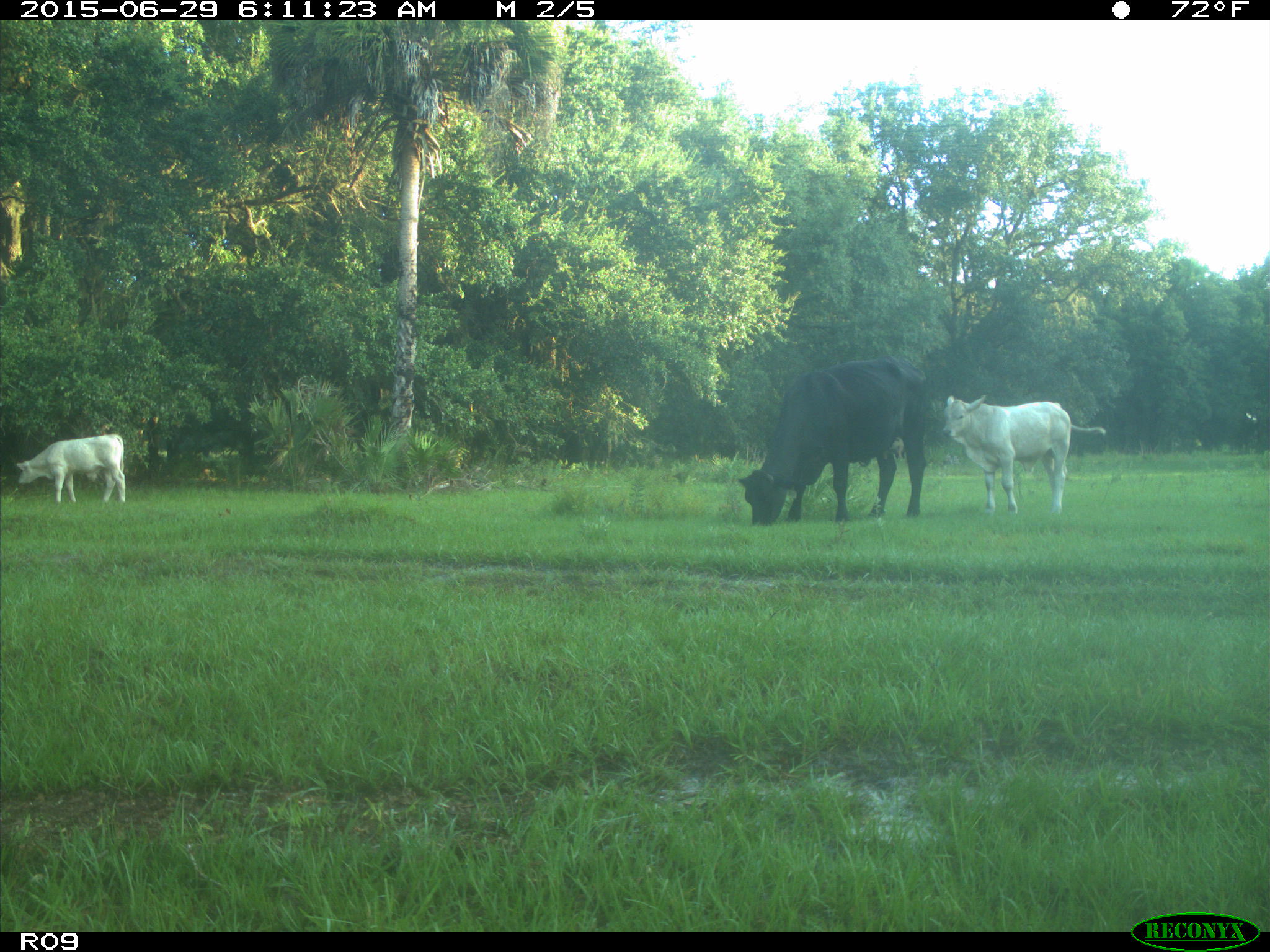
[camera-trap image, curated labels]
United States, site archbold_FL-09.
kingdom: Animalia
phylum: Chordata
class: Mammalia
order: Artiodactyla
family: Bovidae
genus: Bos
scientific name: Bos taurus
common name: domestic cow